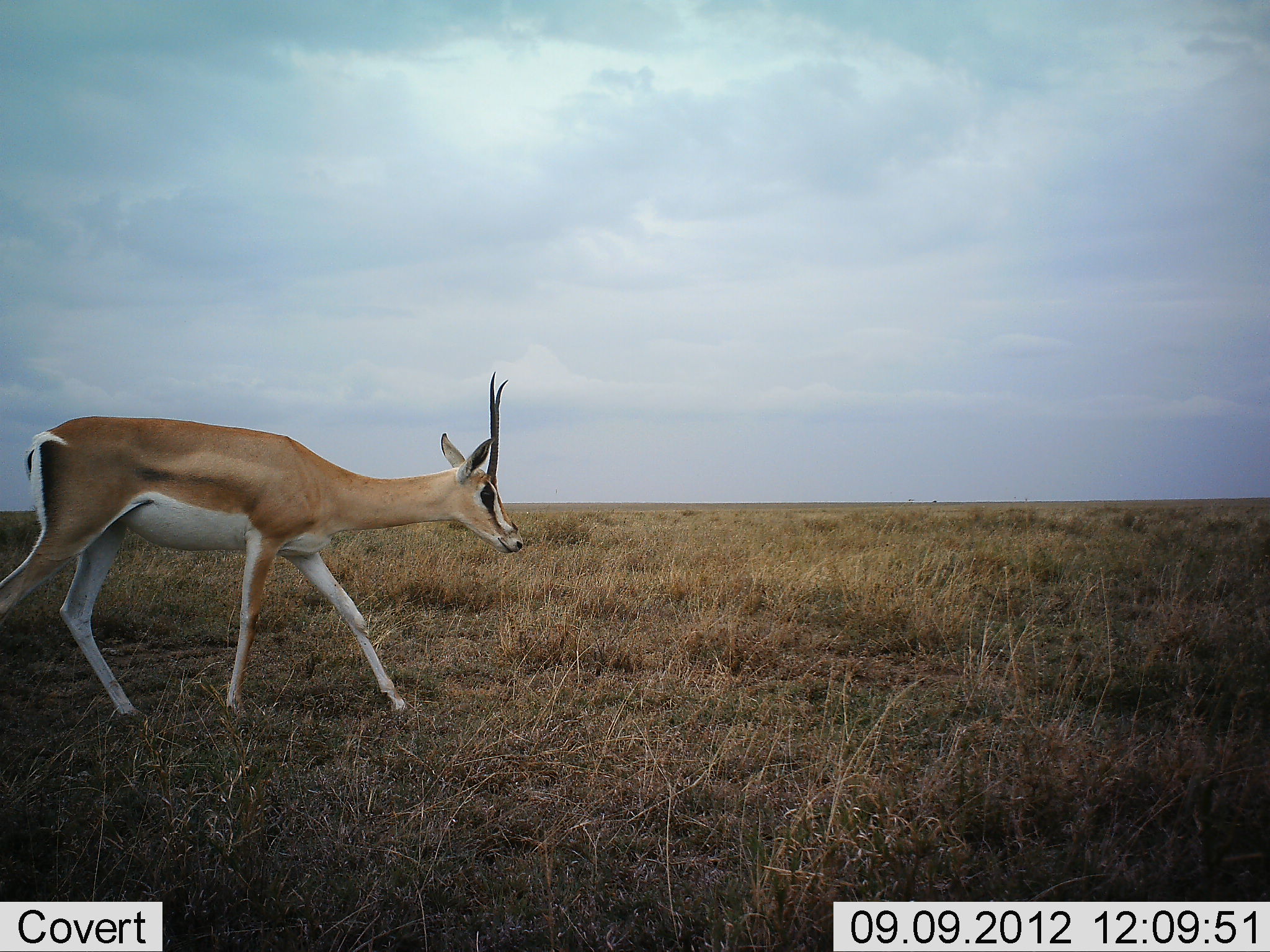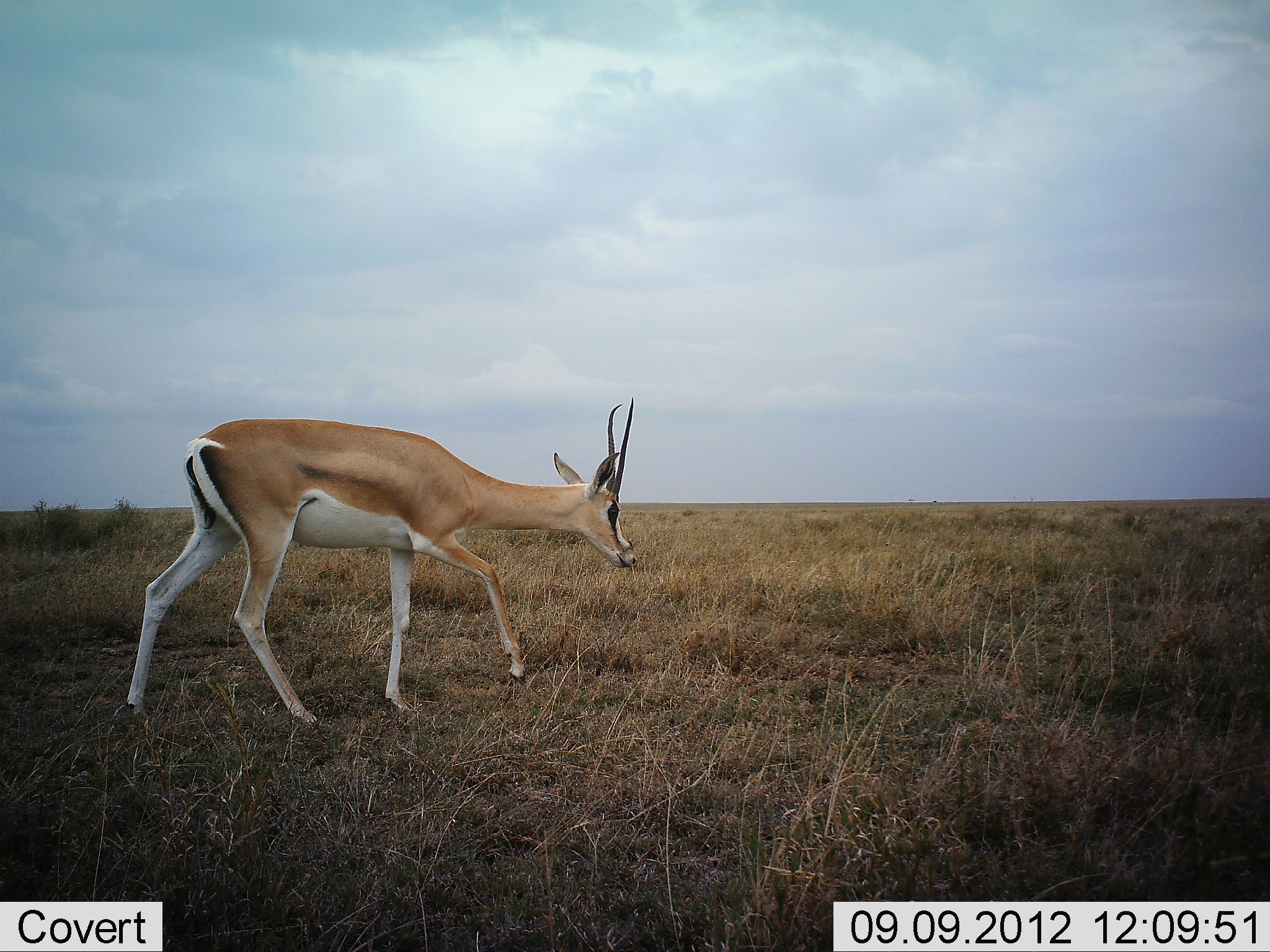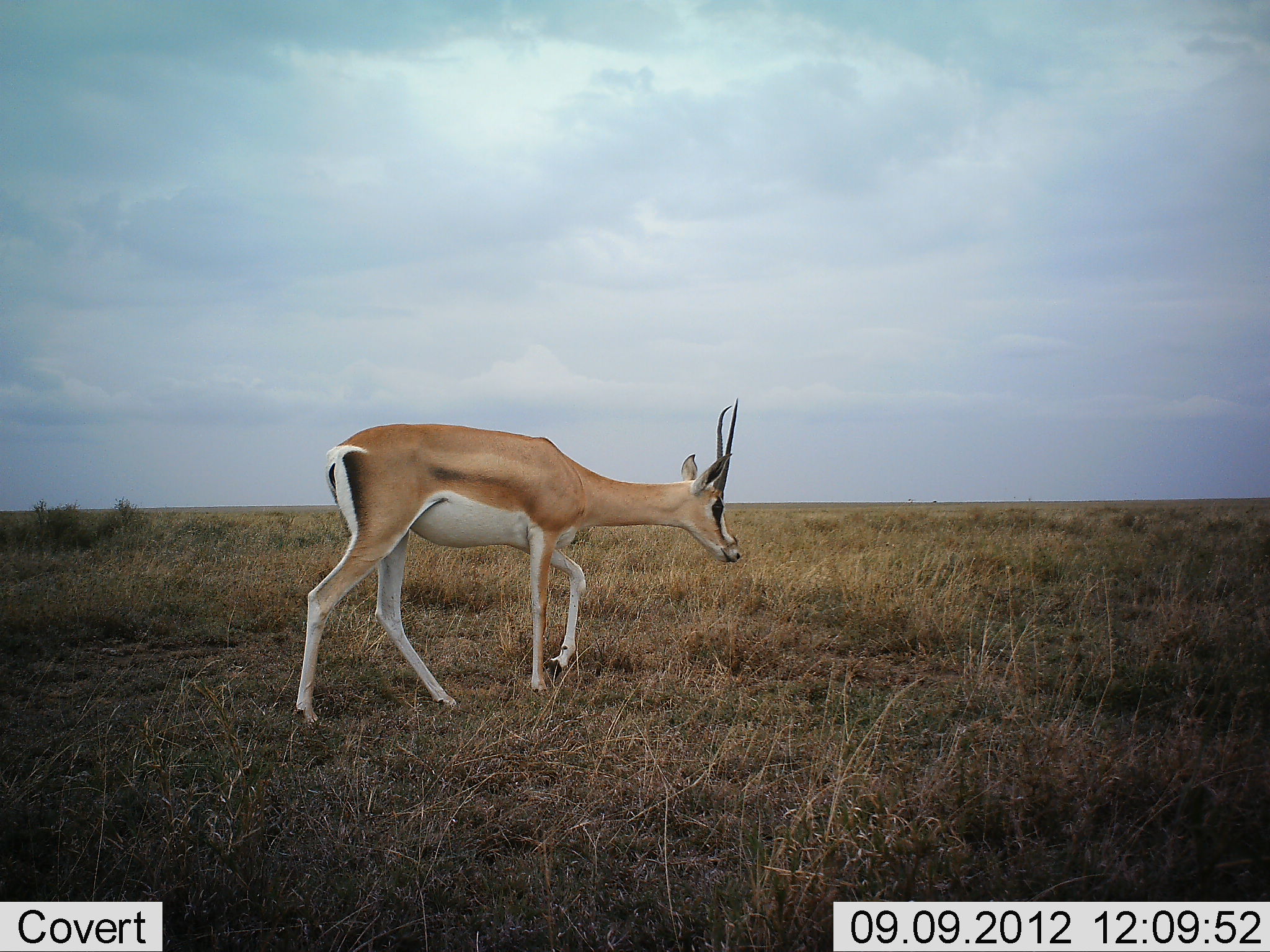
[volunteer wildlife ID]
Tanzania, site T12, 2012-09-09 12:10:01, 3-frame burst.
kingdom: Animalia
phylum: Chordata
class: Mammalia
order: Artiodactyla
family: Bovidae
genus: Nanger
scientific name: Nanger granti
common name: grant's gazelle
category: gazellegrants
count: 1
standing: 0%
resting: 0%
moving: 100%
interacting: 0%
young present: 0%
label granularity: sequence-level